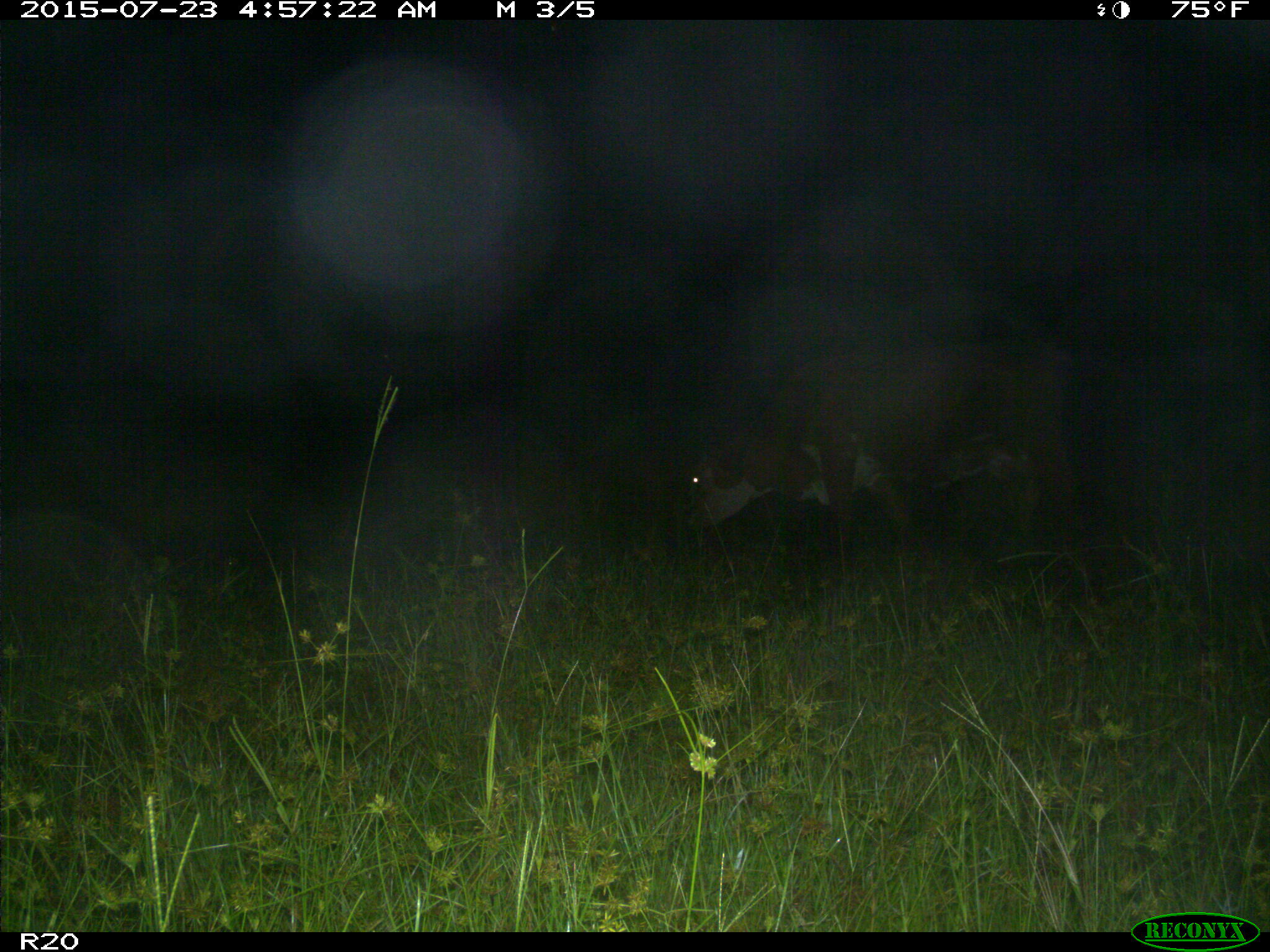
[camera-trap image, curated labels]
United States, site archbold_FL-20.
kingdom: Animalia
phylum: Chordata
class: Mammalia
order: Artiodactyla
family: Bovidae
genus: Bos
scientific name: Bos taurus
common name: domestic cow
Bos taurus (domestic cow).